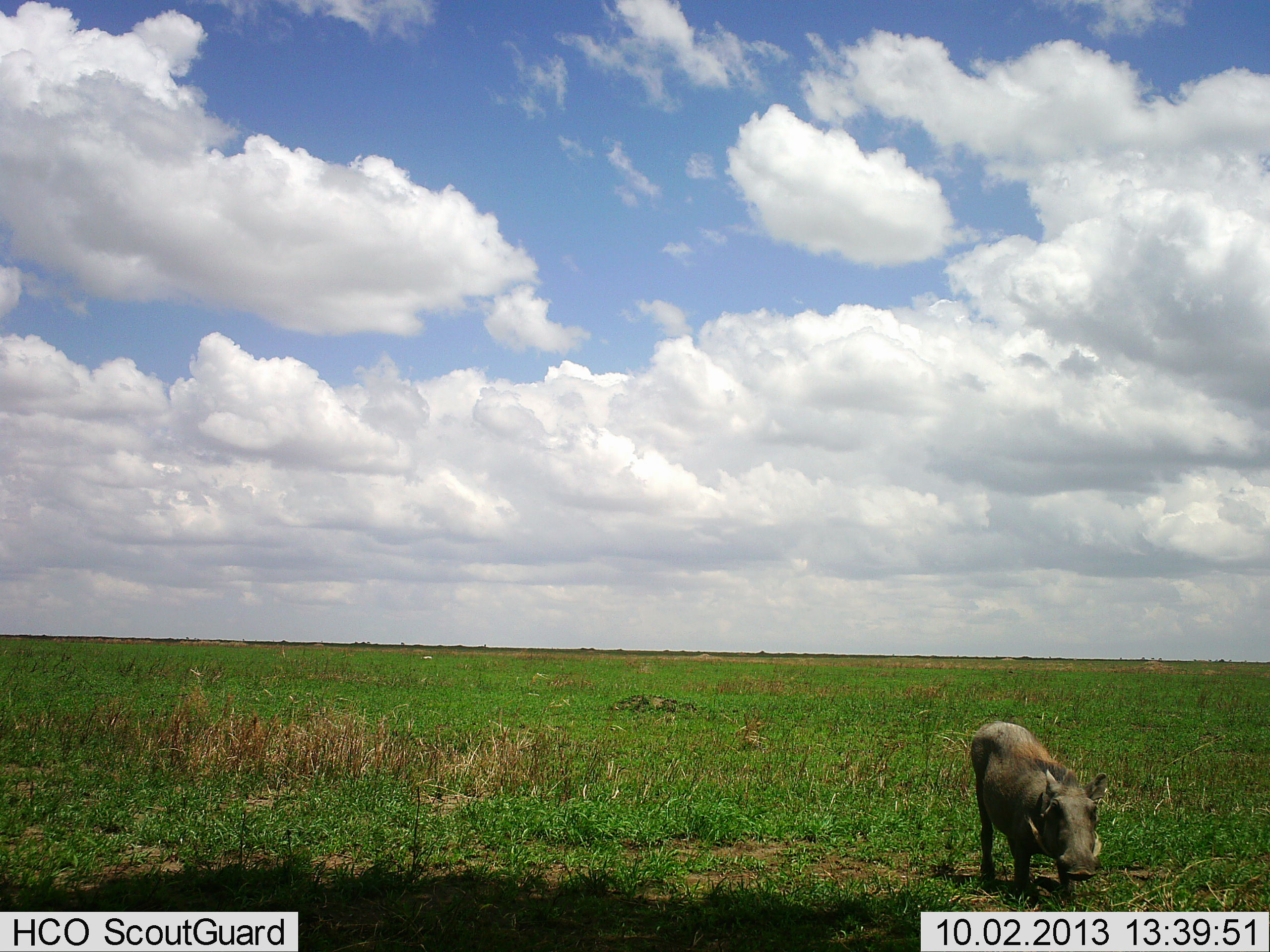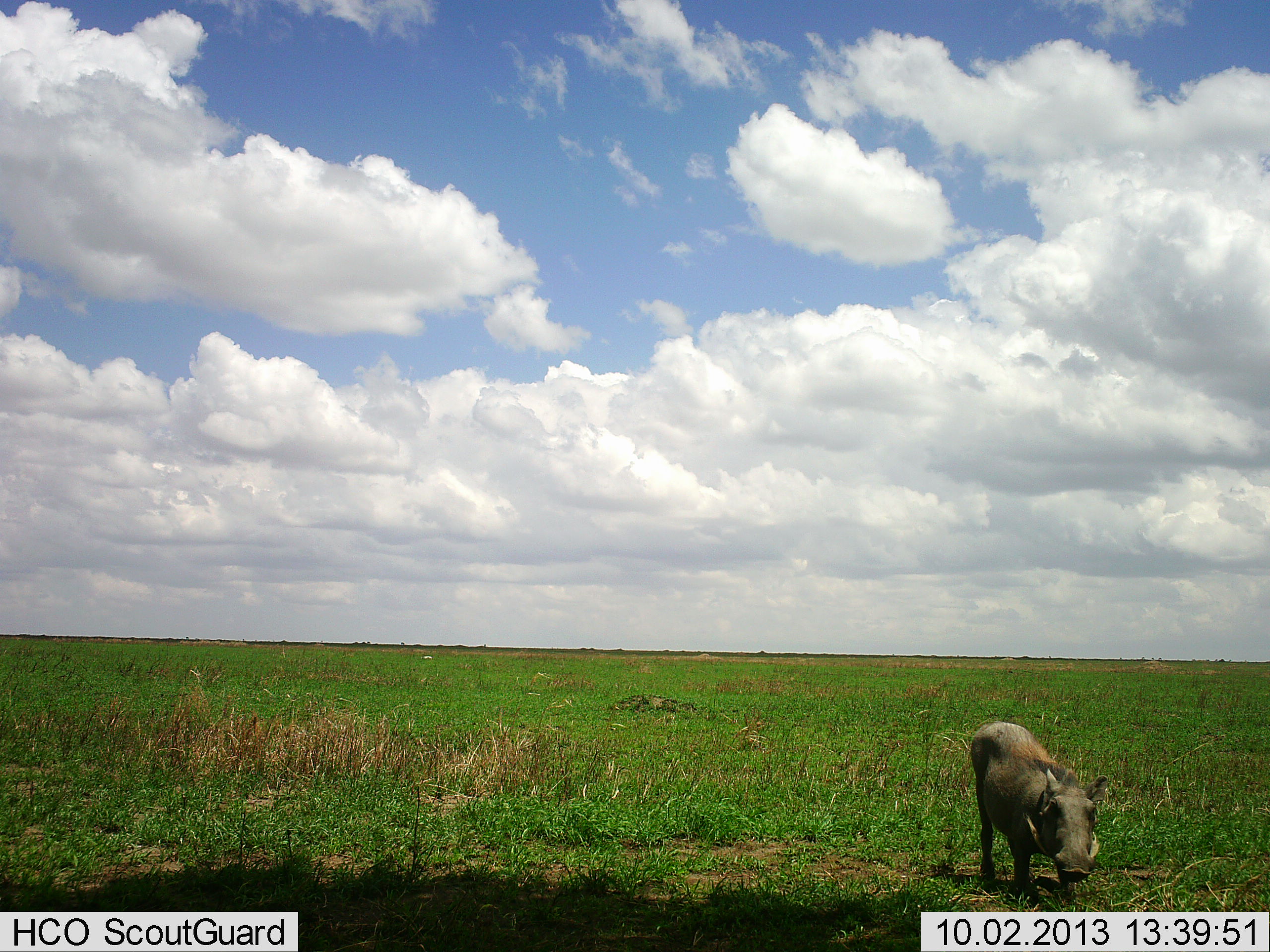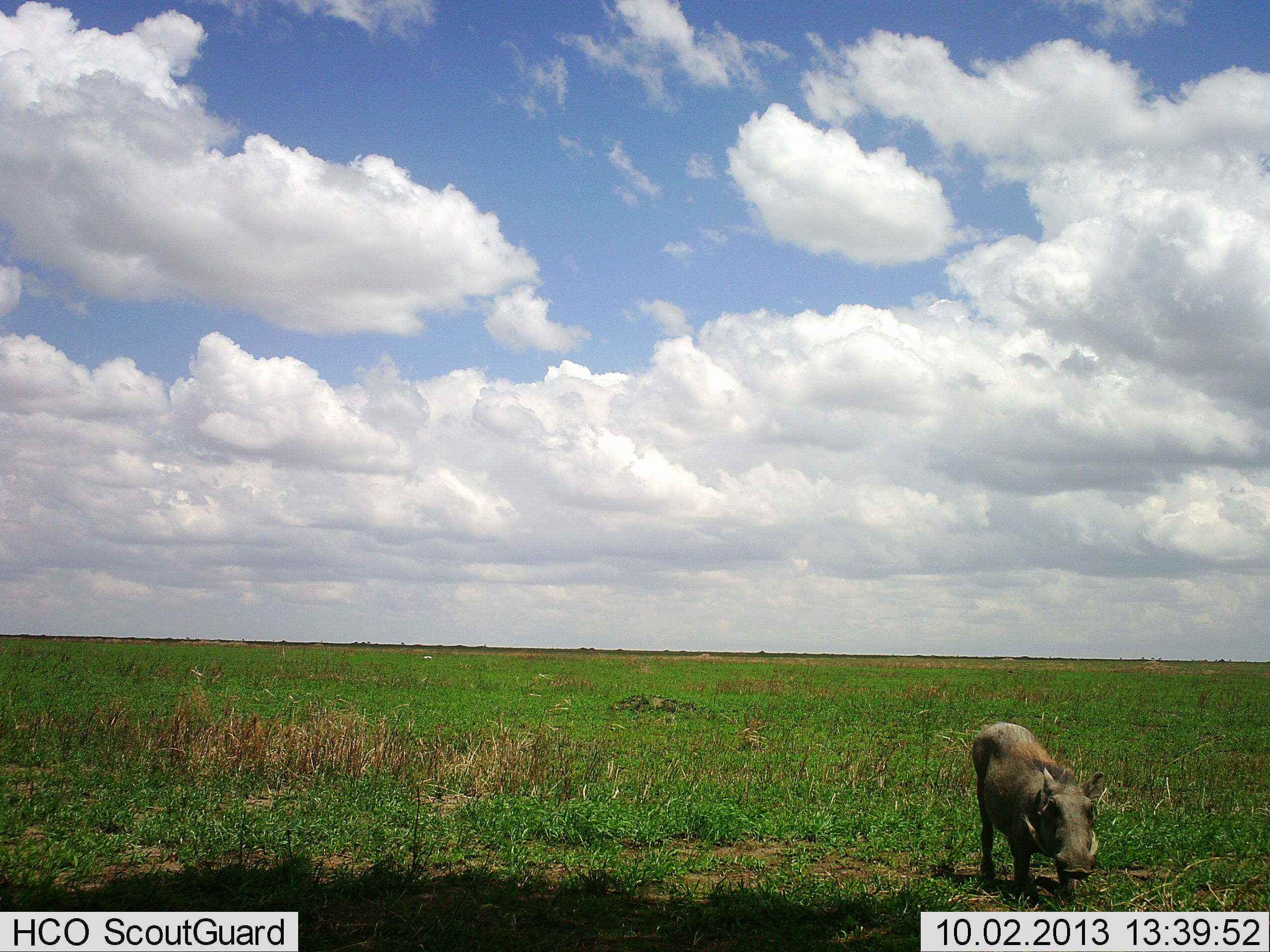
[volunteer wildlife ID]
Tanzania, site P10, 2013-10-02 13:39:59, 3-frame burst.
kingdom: Animalia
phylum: Chordata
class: Mammalia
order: Artiodactyla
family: Suidae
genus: Phacochoerus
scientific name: Phacochoerus africanus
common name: warthog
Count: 1.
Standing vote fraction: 81%.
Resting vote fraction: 0%.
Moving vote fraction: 6%.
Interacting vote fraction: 0%.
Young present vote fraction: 0%.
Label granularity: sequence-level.